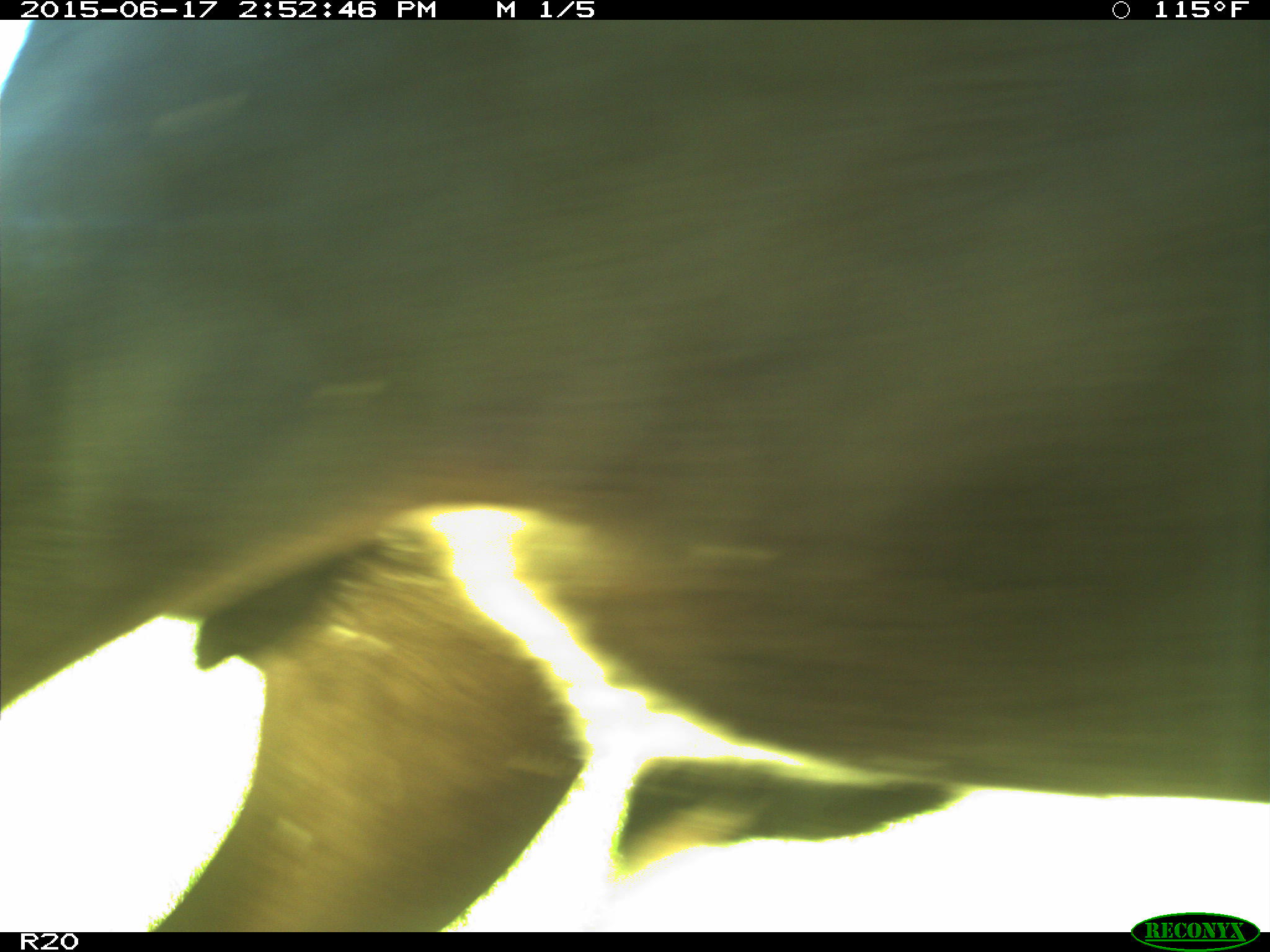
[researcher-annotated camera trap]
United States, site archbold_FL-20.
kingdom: Animalia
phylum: Chordata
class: Mammalia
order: Artiodactyla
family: Bovidae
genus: Bos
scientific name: Bos taurus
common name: domestic cow